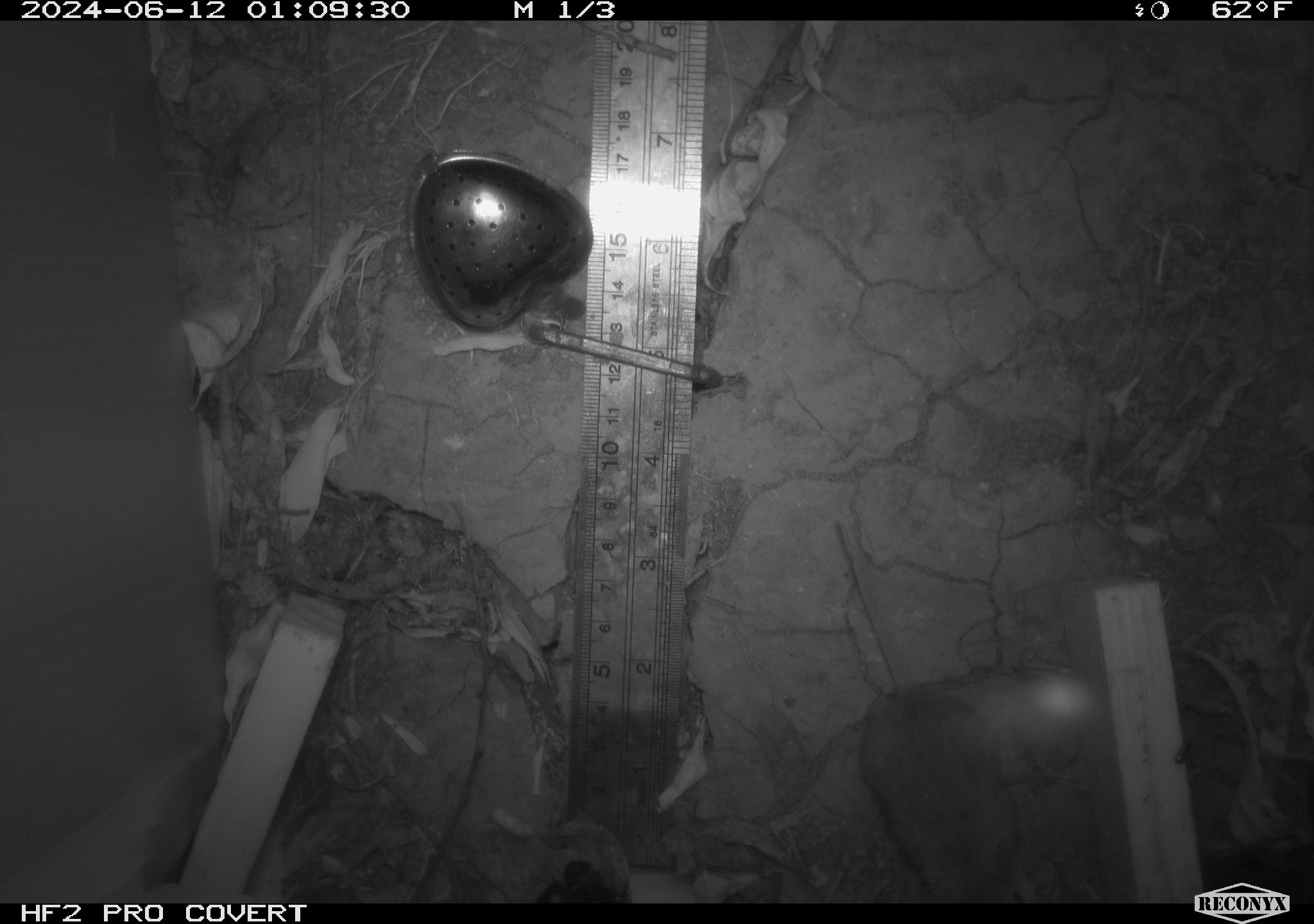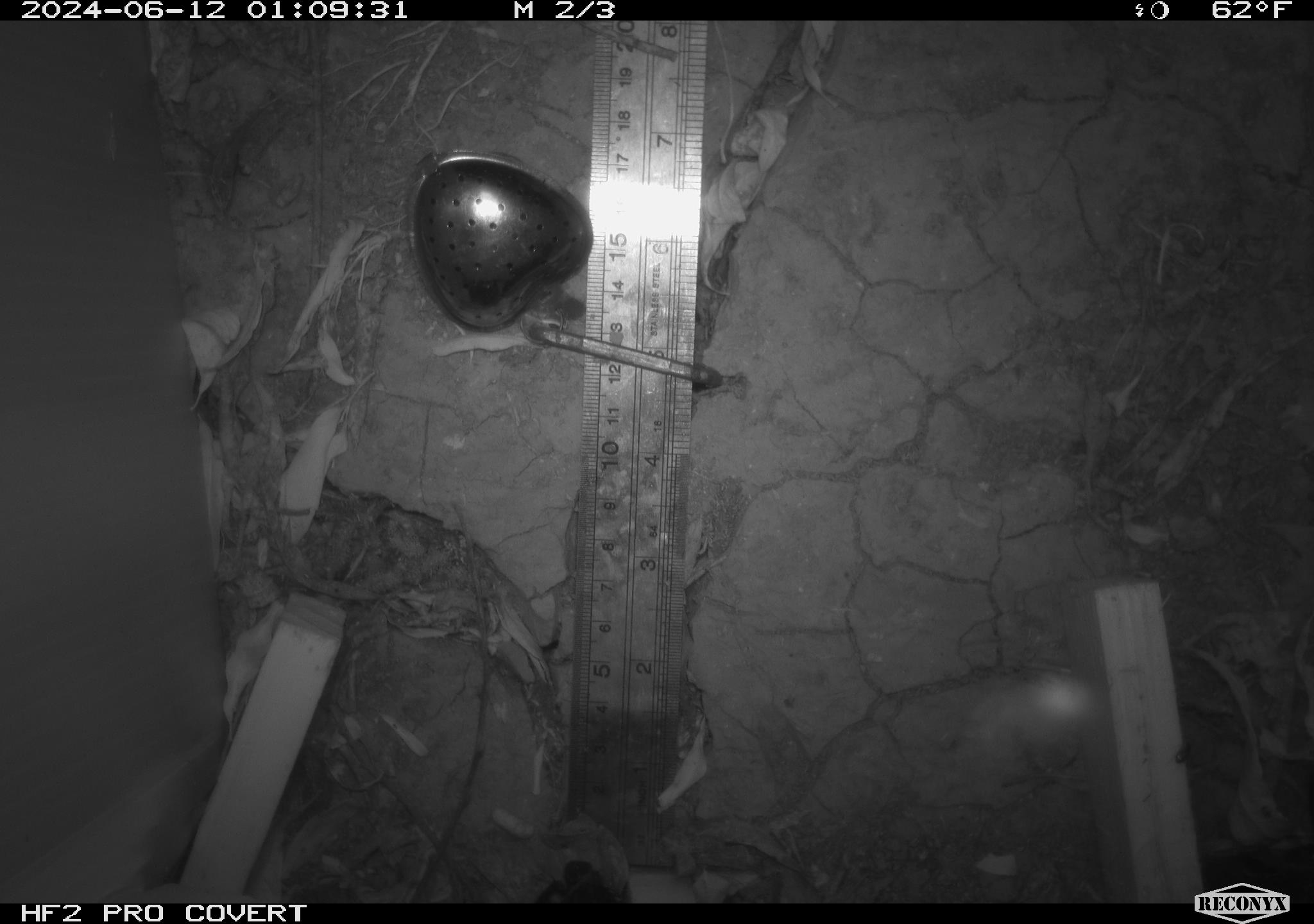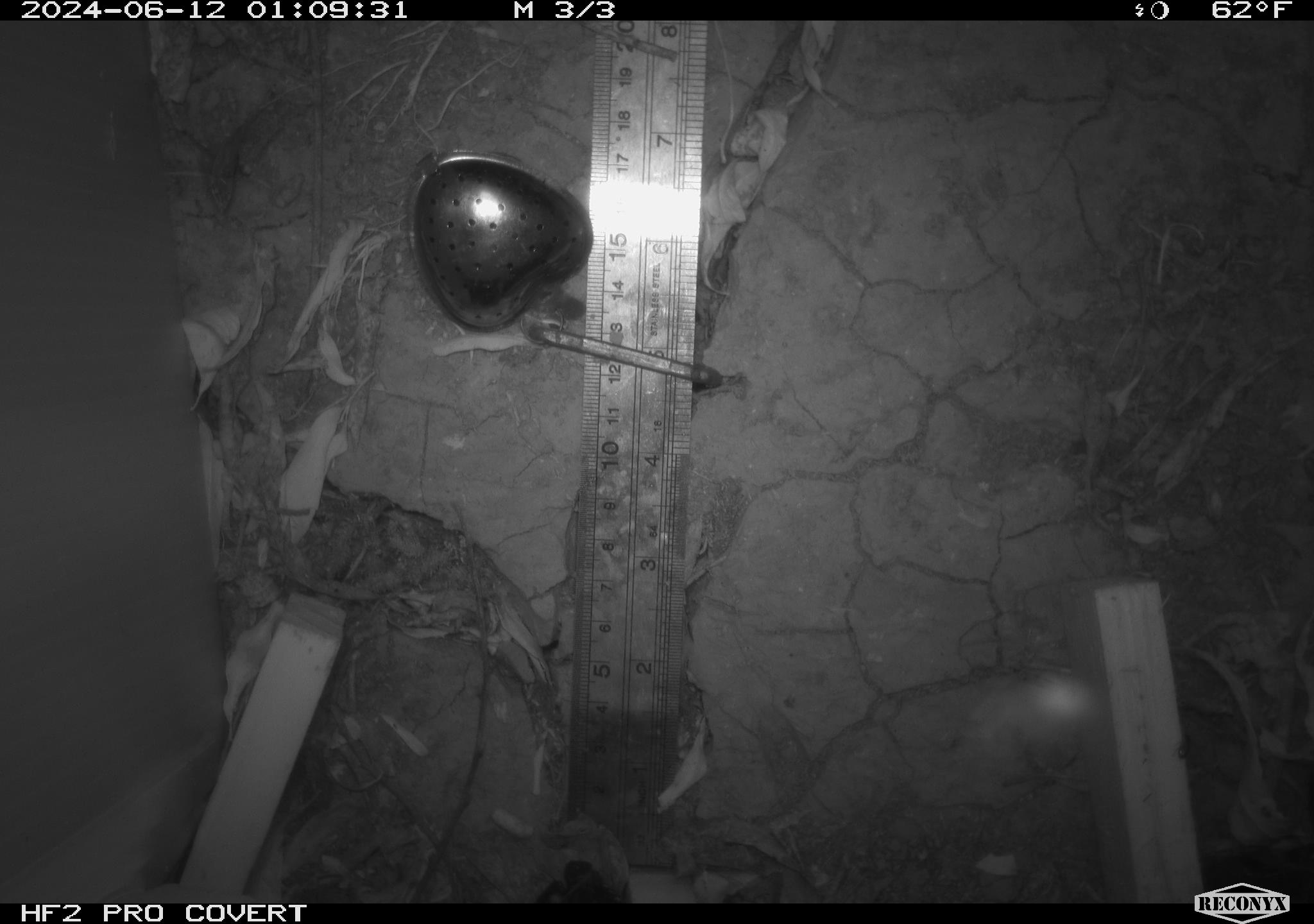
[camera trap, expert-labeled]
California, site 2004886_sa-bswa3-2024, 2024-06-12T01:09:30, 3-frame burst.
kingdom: Animalia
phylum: Chordata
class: Mammalia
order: Rodentia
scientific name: Rodentia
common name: mouse species